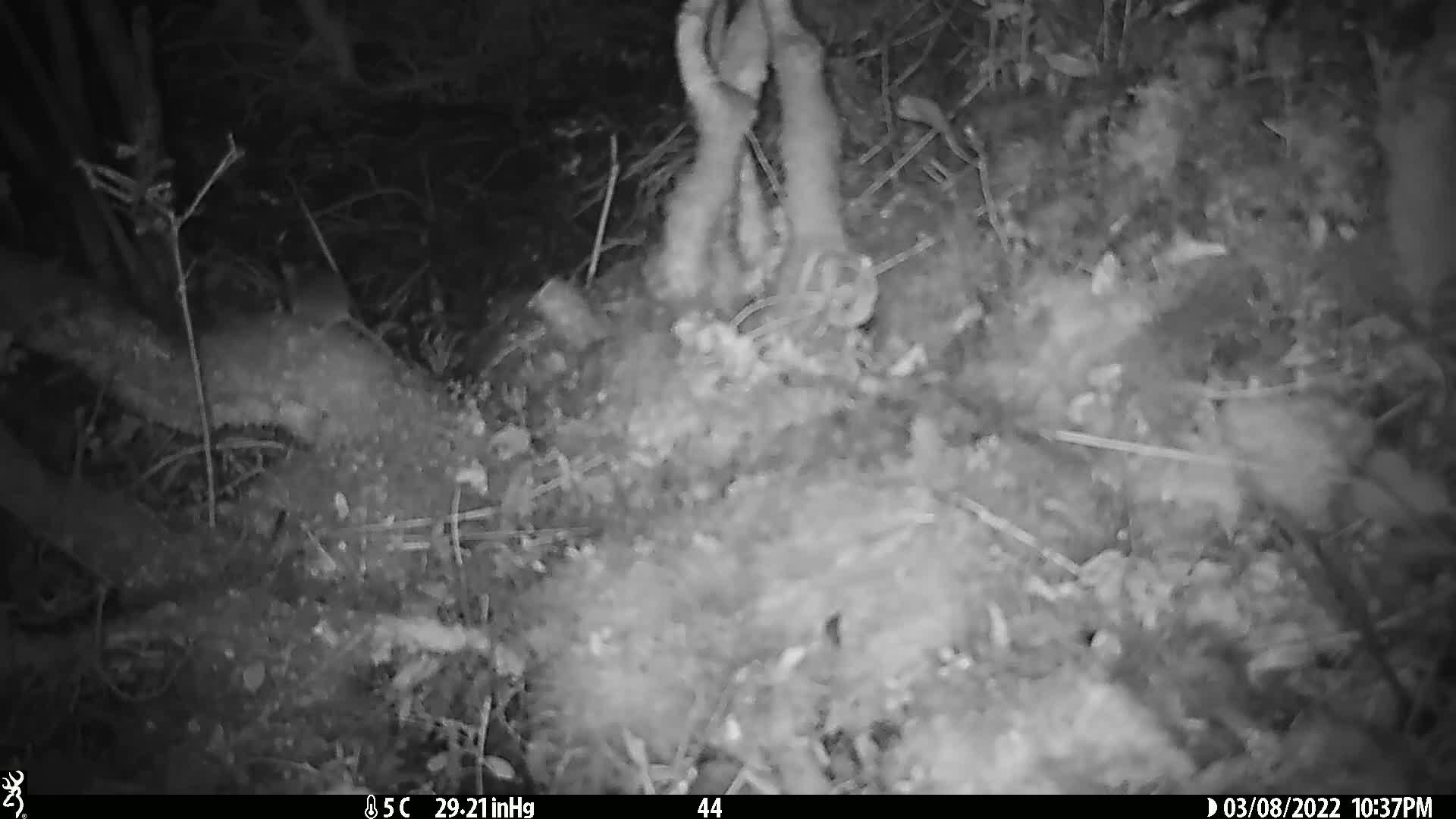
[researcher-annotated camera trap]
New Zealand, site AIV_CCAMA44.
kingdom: Animalia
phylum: Chordata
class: Mammalia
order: Rodentia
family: Muridae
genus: Mus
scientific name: Mus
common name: mouse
Mouse (Mus).